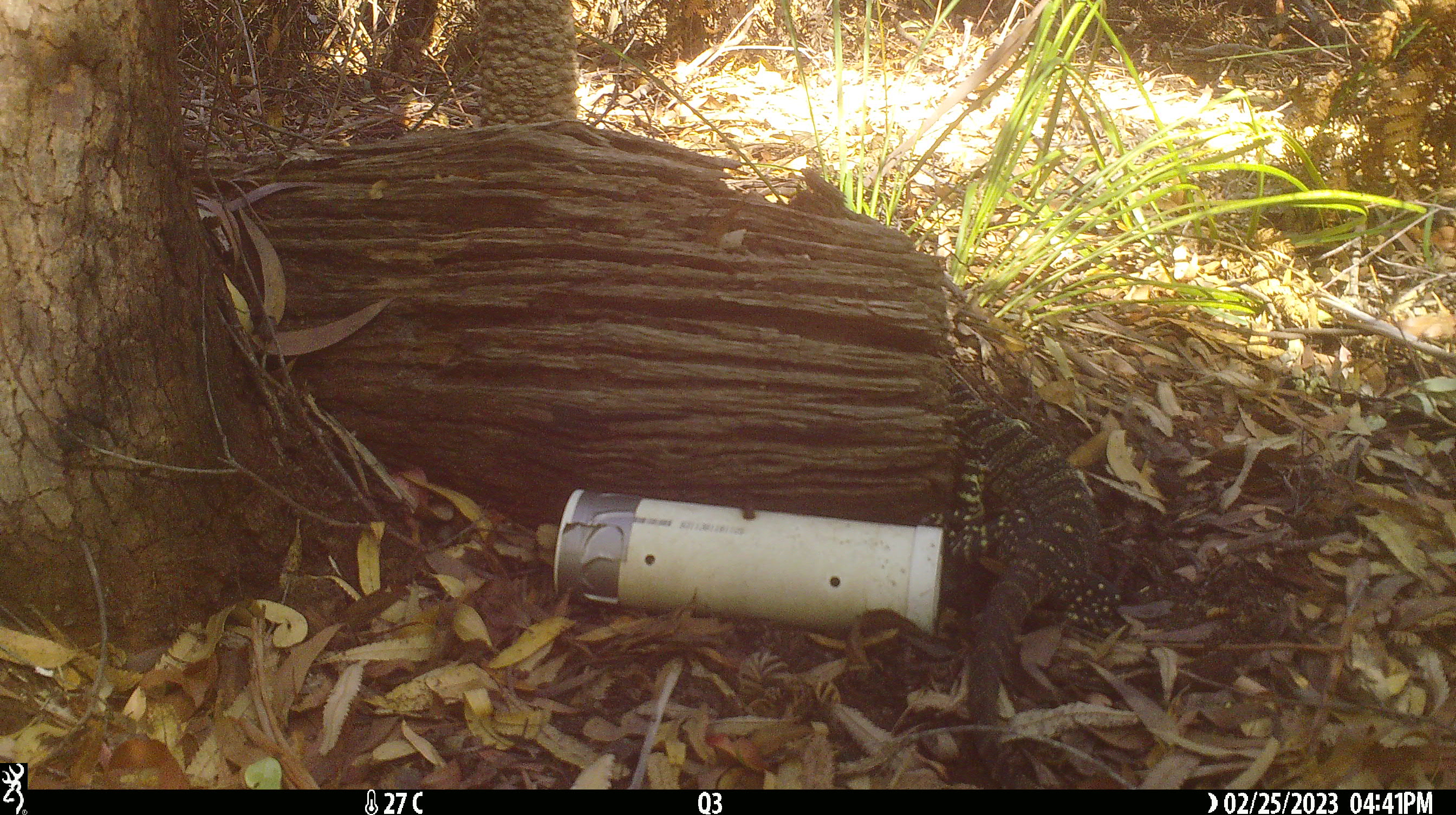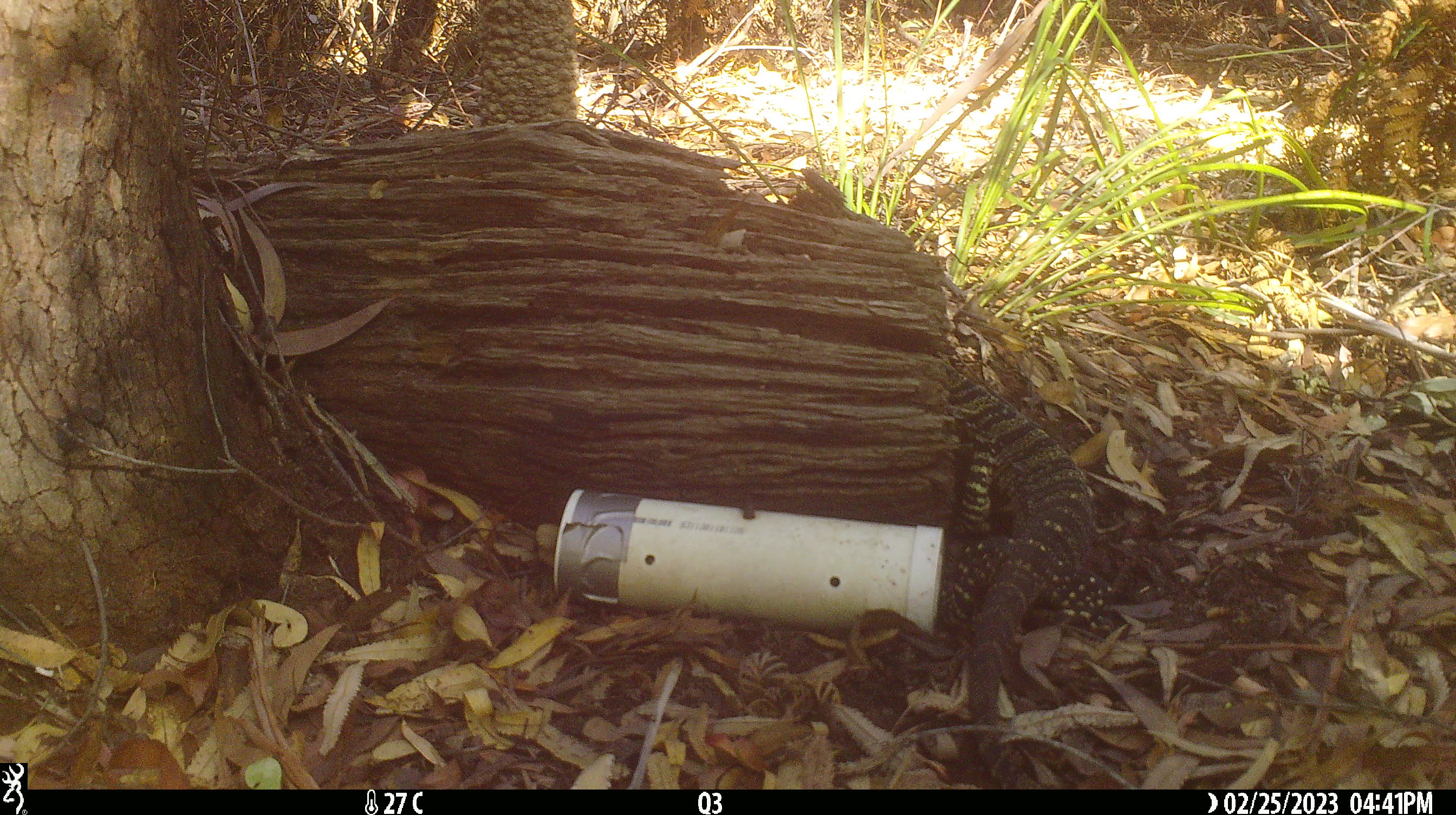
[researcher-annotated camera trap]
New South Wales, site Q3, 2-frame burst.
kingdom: Animalia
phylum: Chordata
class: Reptilia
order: Squamata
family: Varanidae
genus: Varanus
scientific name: Varanus varius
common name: lace monitor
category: goanna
Goanna (lace monitor) (Varanus varius).